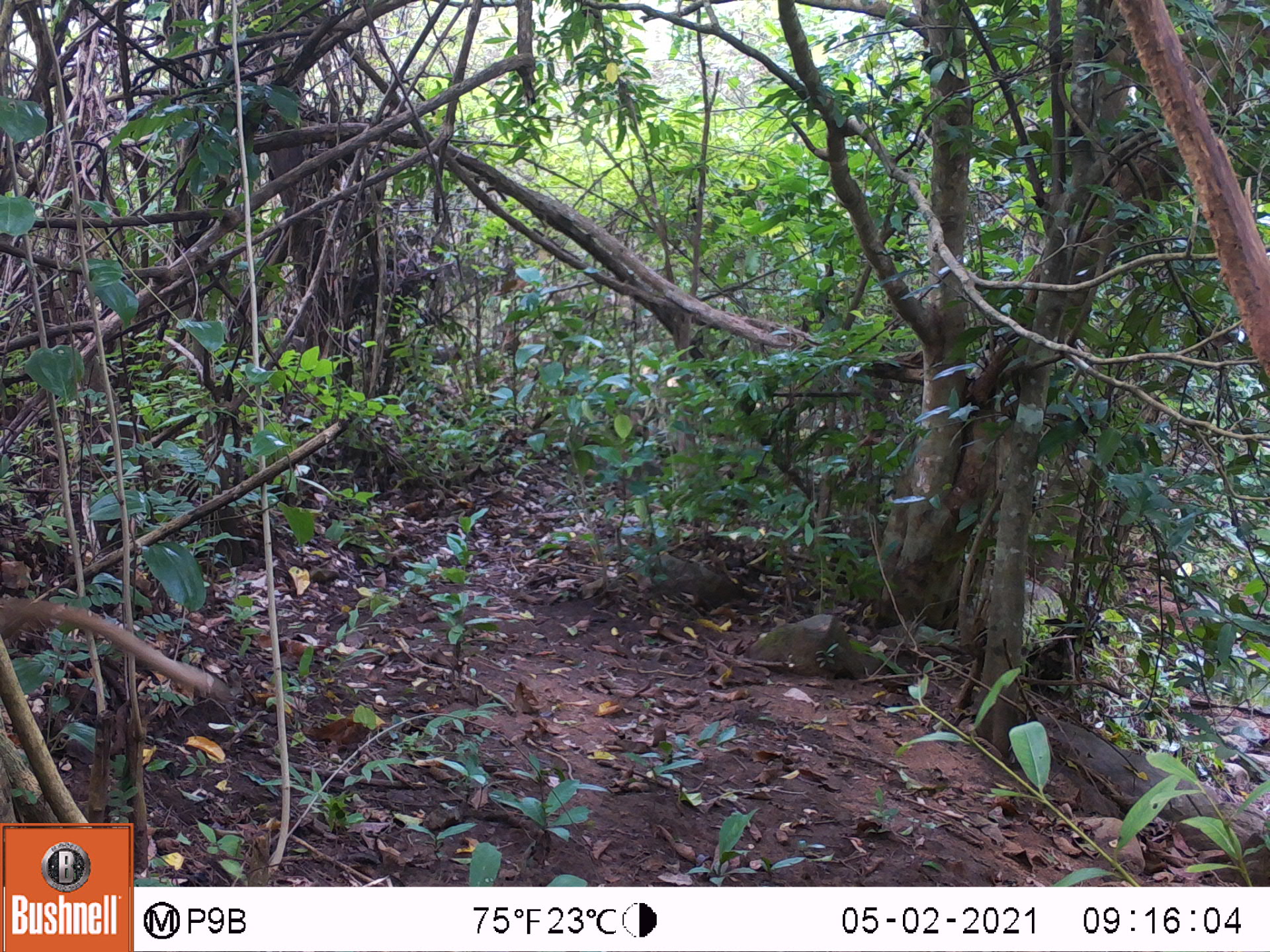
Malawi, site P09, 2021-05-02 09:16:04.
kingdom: Animalia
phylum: Chordata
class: Mammalia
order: Primates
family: Cercopithecidae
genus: Papio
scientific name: Papio cynocephalus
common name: yellow baboon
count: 1